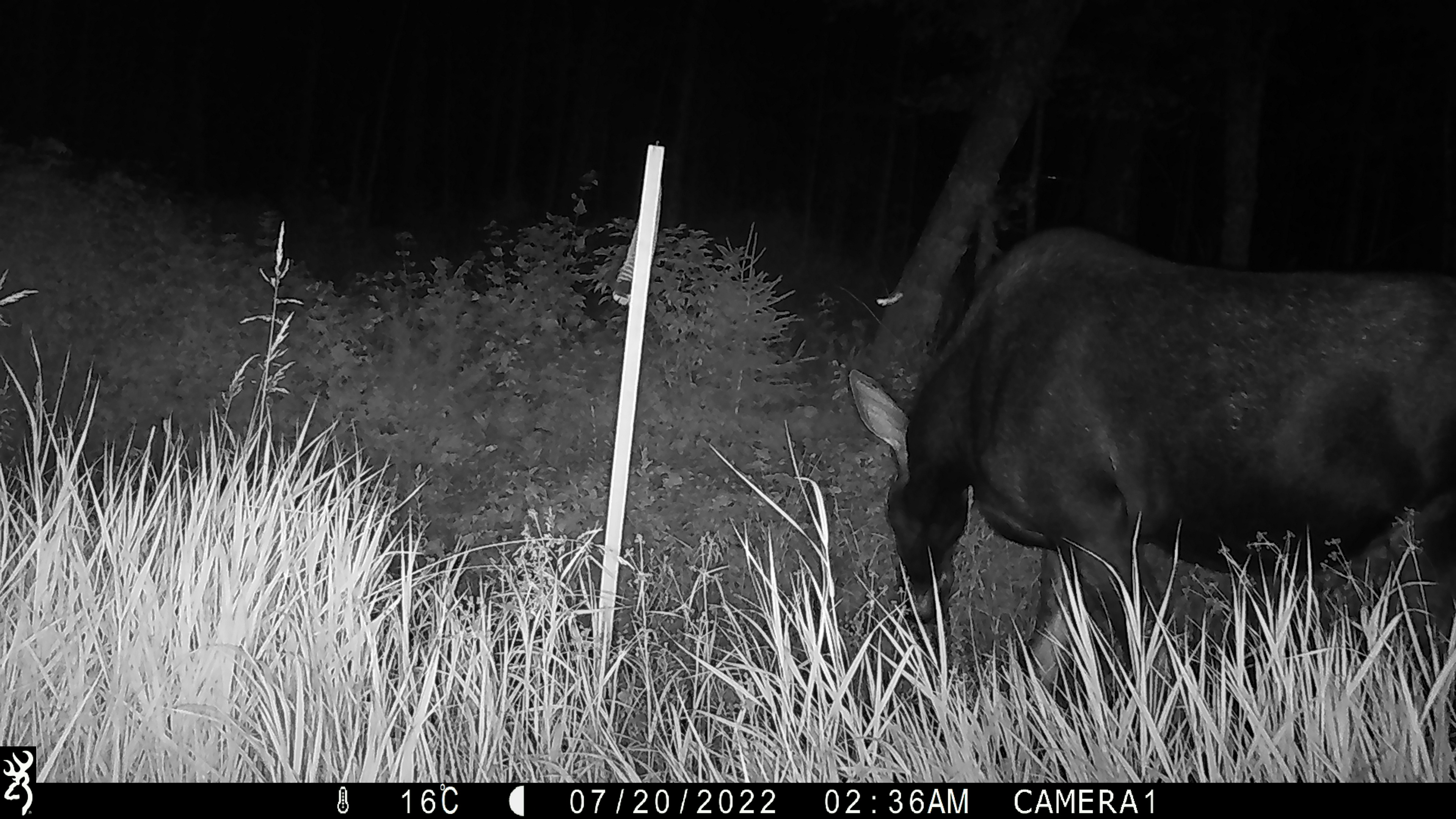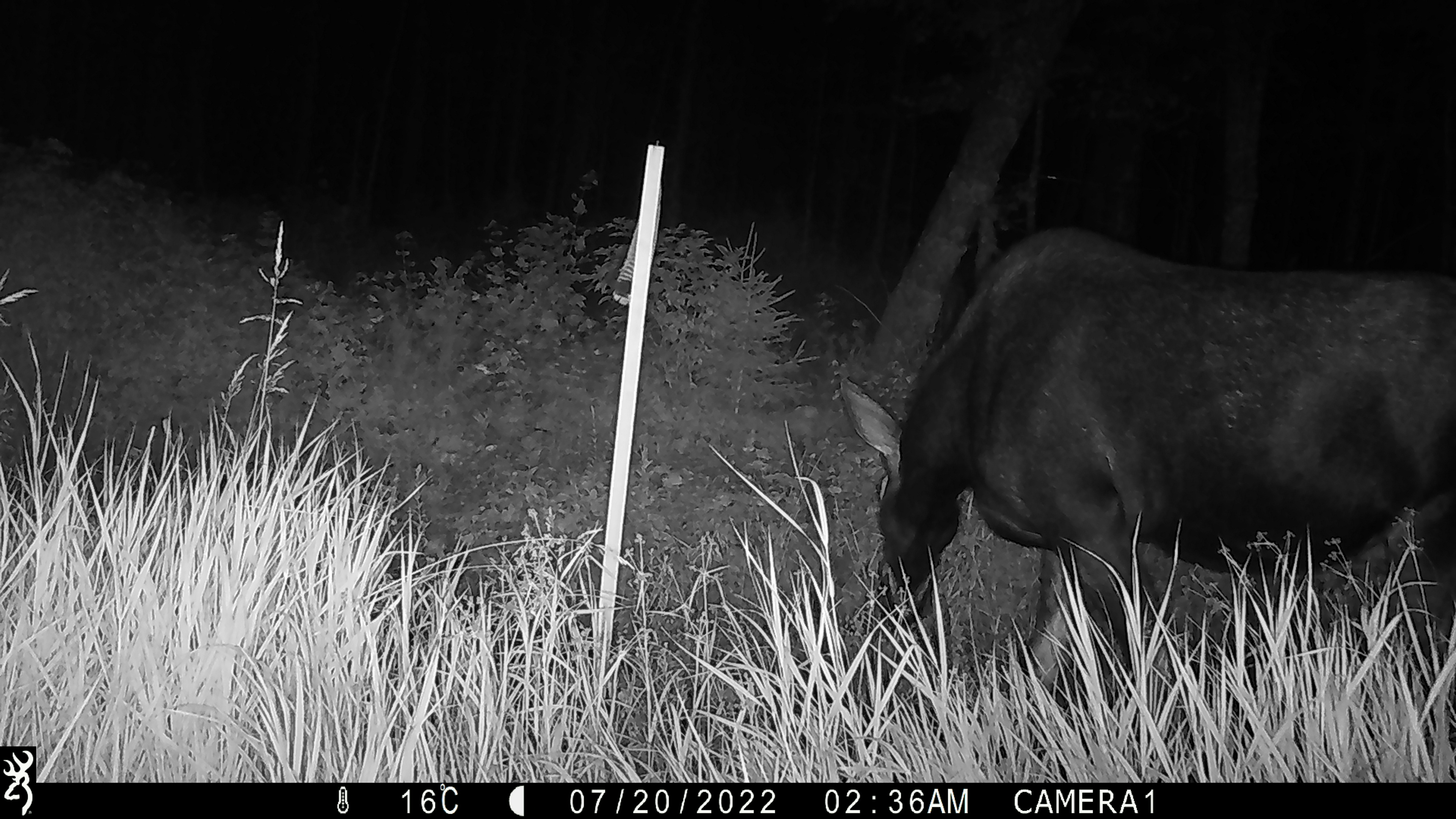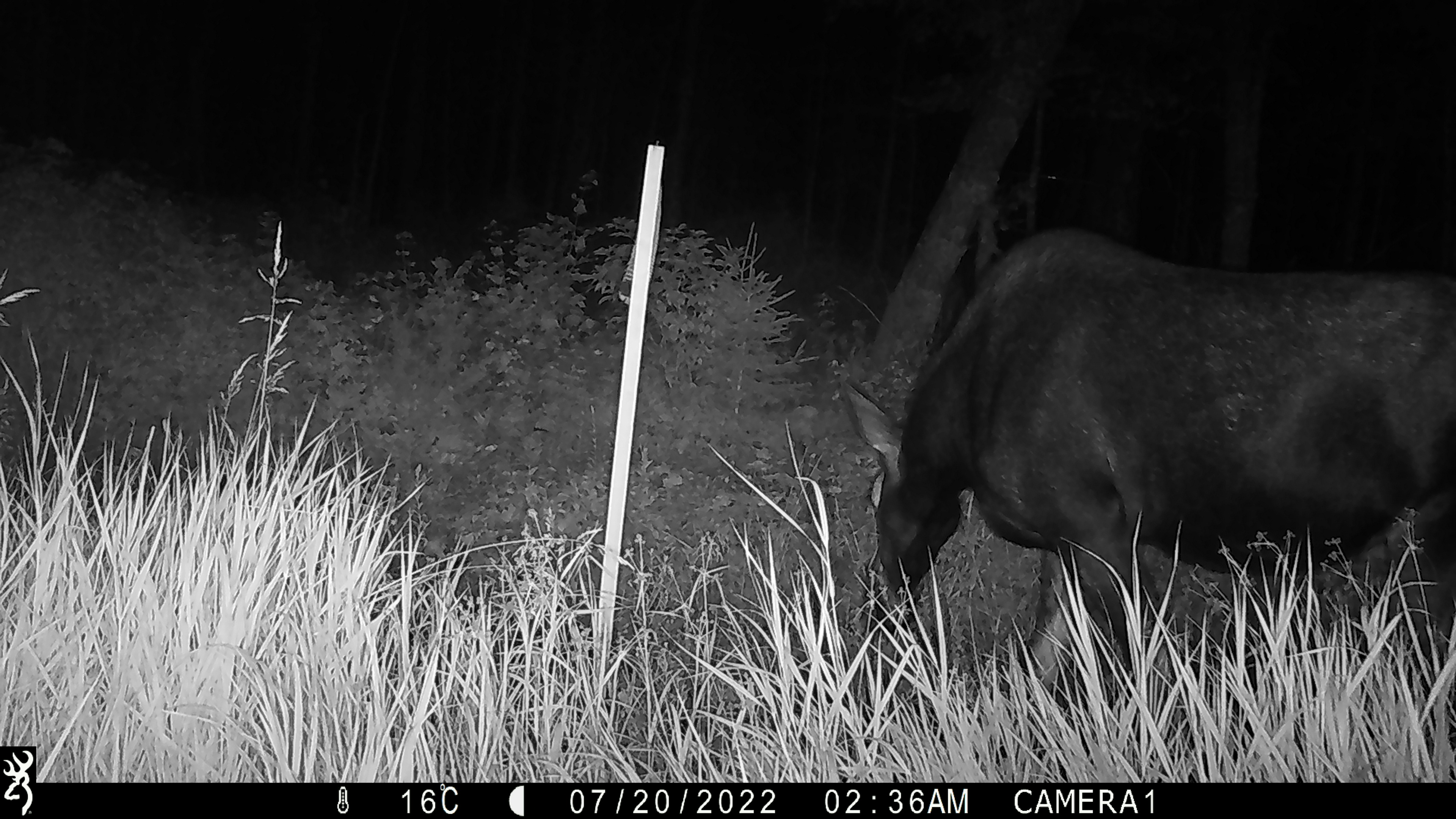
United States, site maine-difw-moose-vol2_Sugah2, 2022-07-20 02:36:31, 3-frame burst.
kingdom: Animalia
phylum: Chordata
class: Mammalia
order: Artiodactyla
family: Cervidae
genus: Alces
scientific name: Alces alces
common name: moose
Moose (Alces alces).